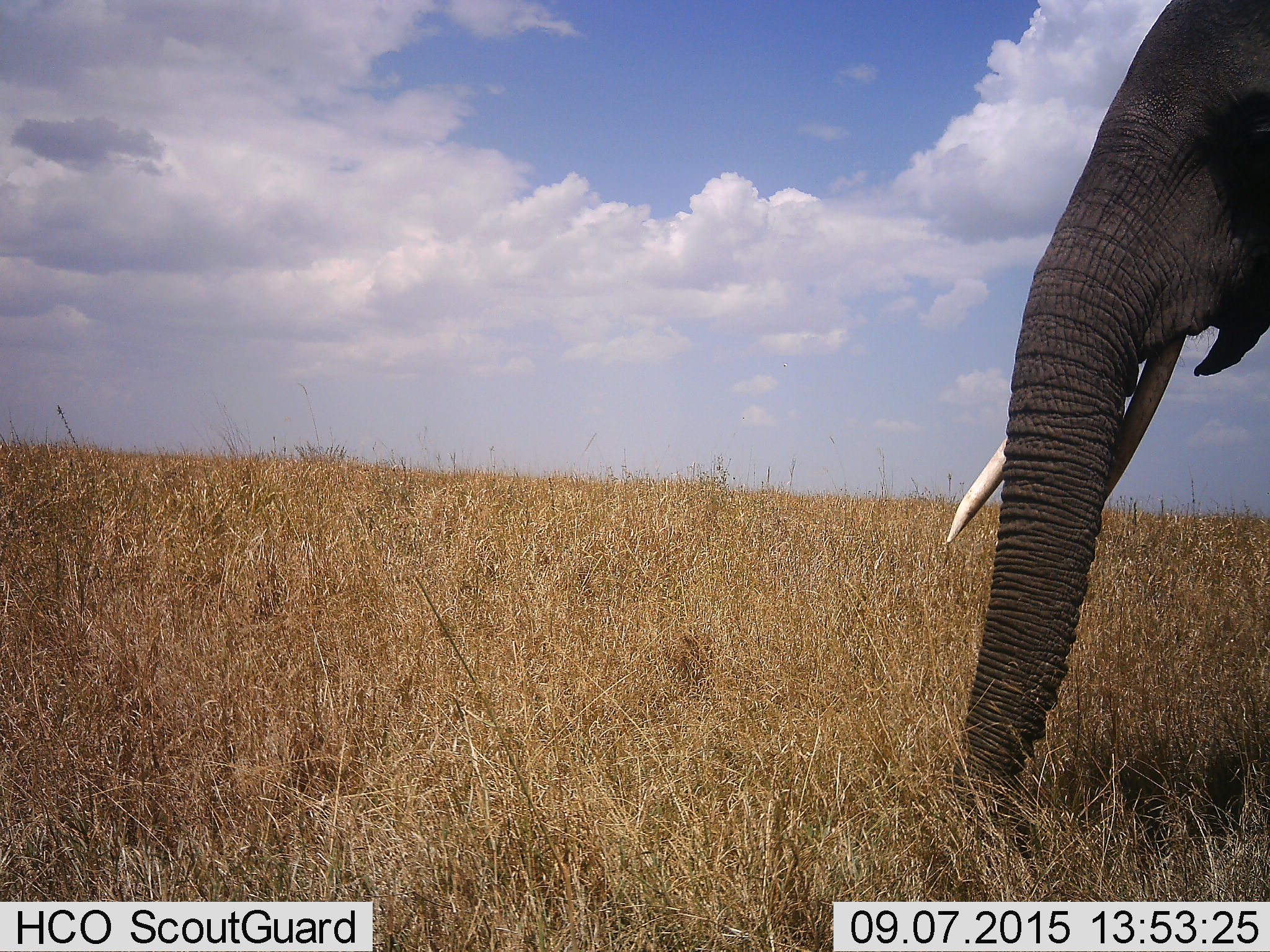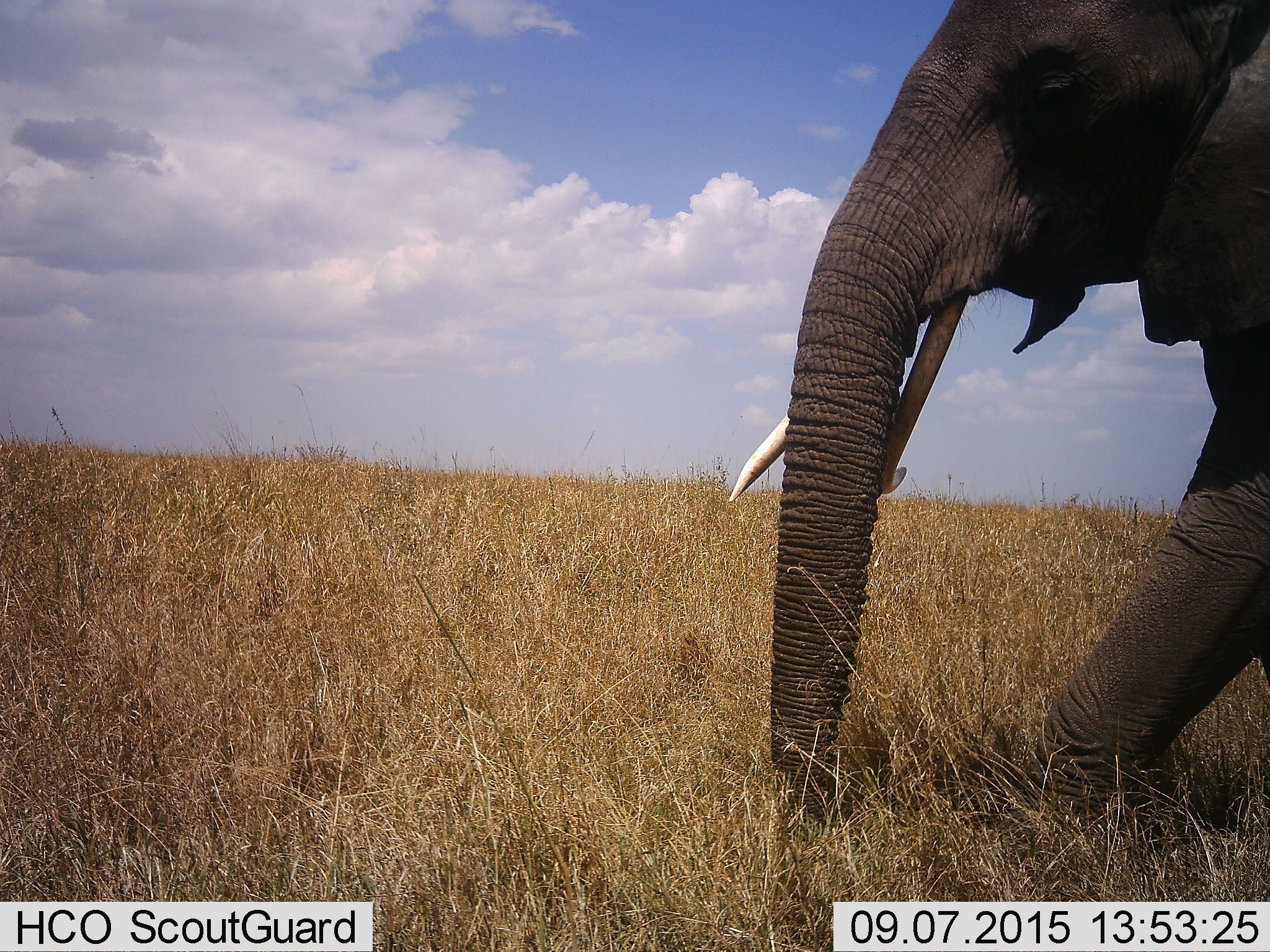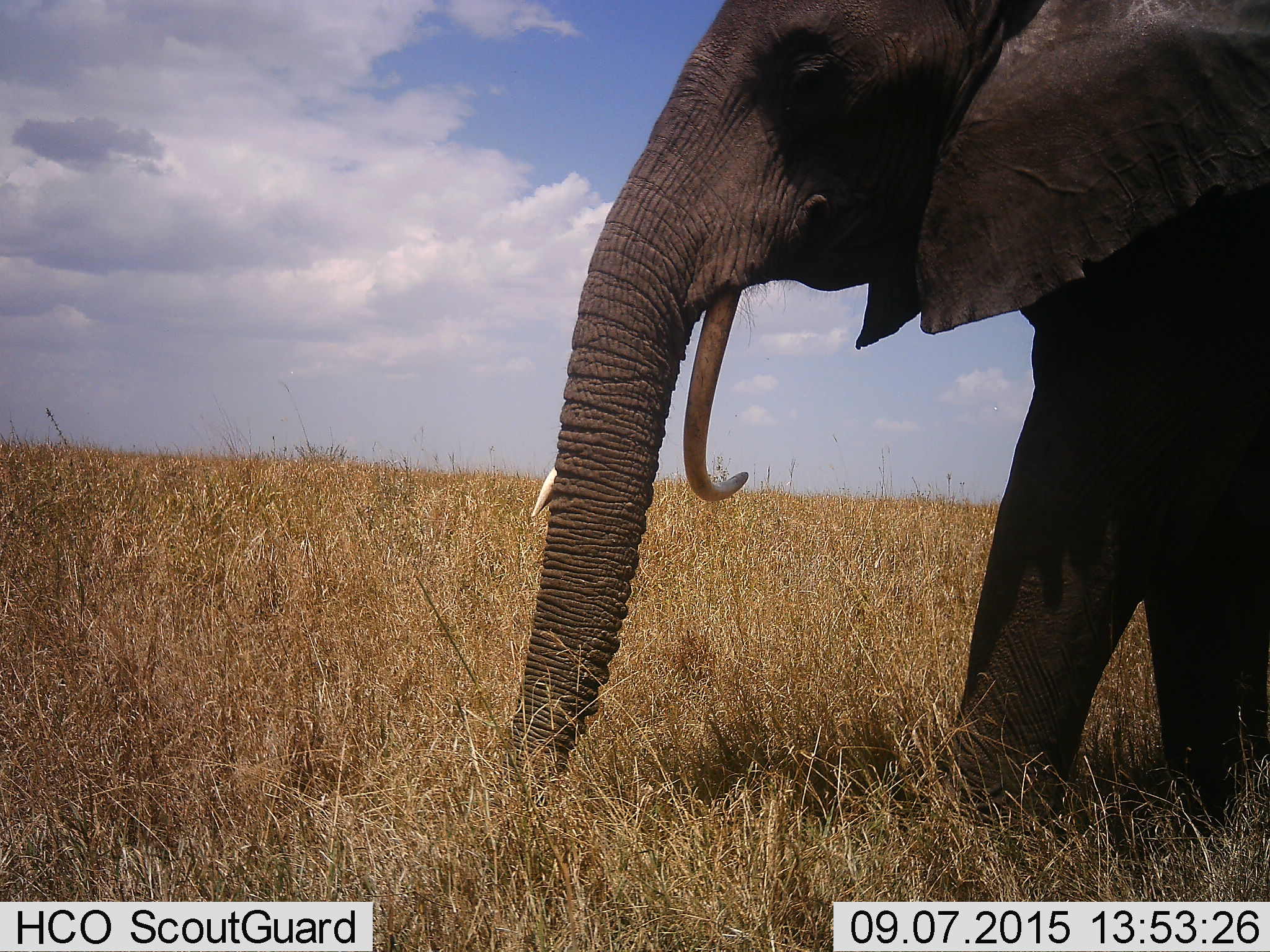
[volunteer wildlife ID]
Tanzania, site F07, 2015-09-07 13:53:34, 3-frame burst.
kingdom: Animalia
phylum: Chordata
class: Mammalia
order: Proboscidea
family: Elephantidae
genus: Loxodonta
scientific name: Loxodonta africana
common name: african bush elephant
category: elephant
Elephant (african bush elephant) (Loxodonta africana), count 1. Behavior (volunteer vote fractions): standing 25%, resting 0%, moving 75%, interacting 0%. Young present (vote fraction): 0%. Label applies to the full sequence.